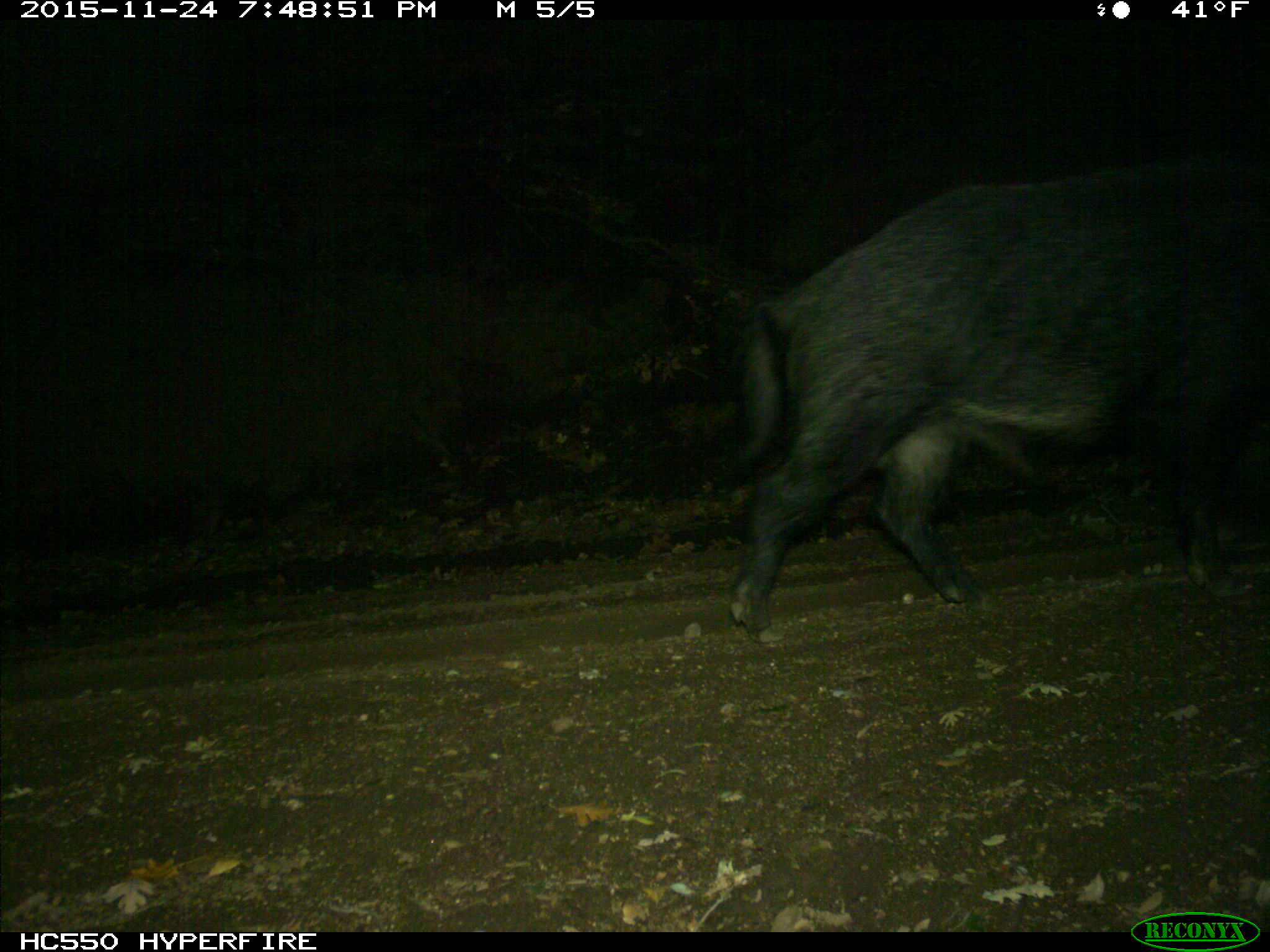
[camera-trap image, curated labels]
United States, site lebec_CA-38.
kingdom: Animalia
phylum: Chordata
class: Mammalia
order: Artiodactyla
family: Suidae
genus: Sus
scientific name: Sus scrofa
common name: wild boar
Sus scrofa (wild boar).